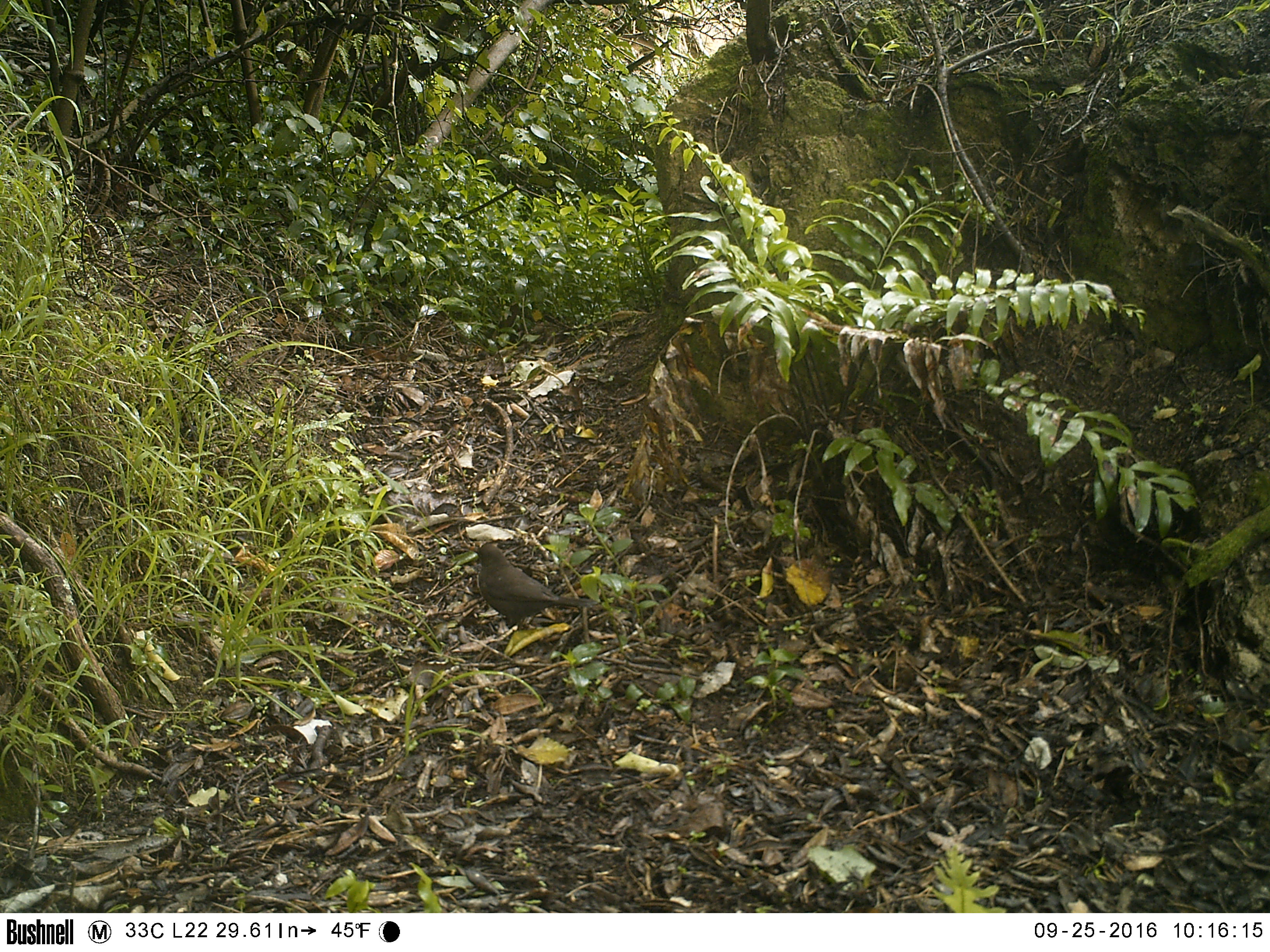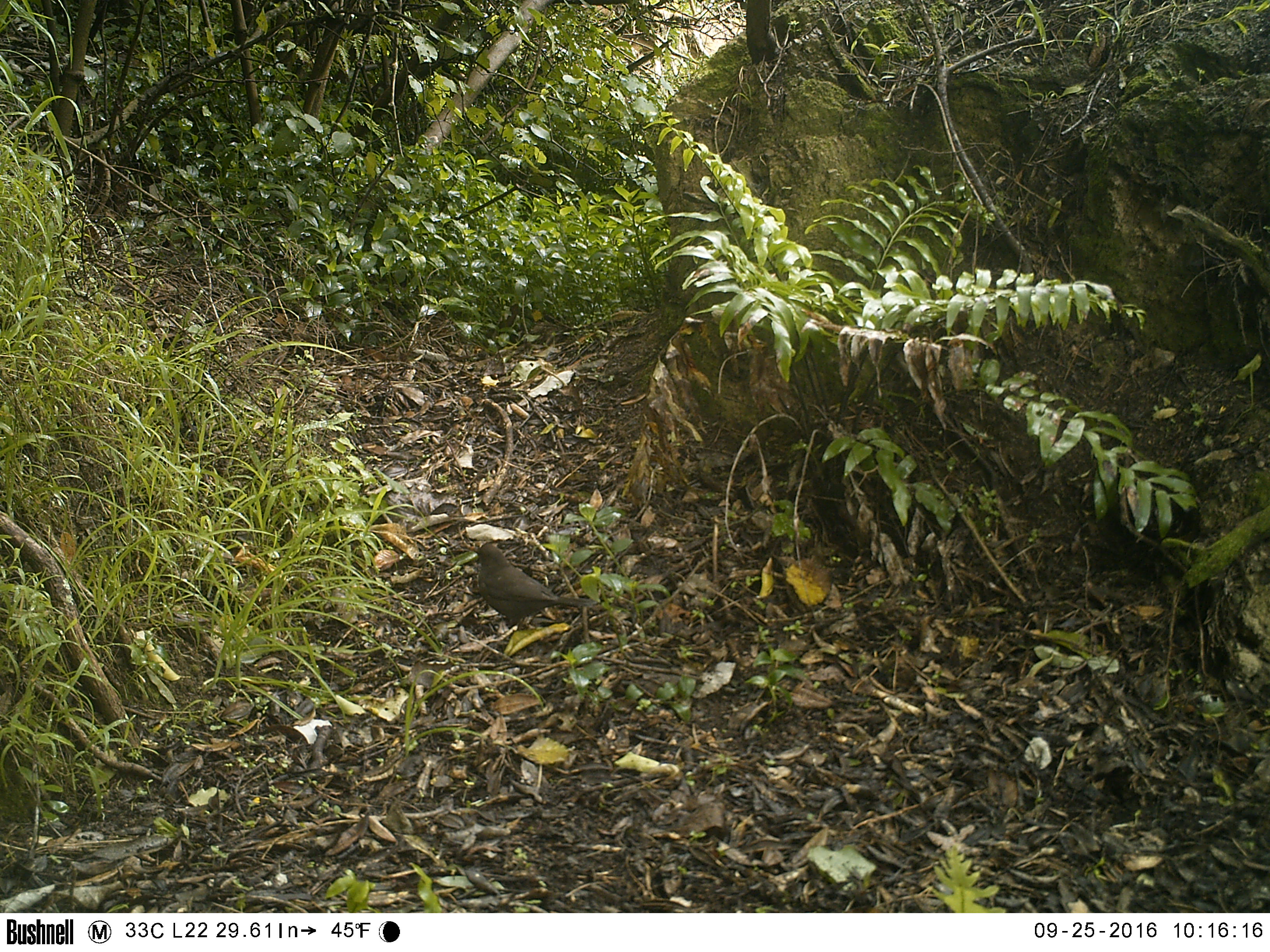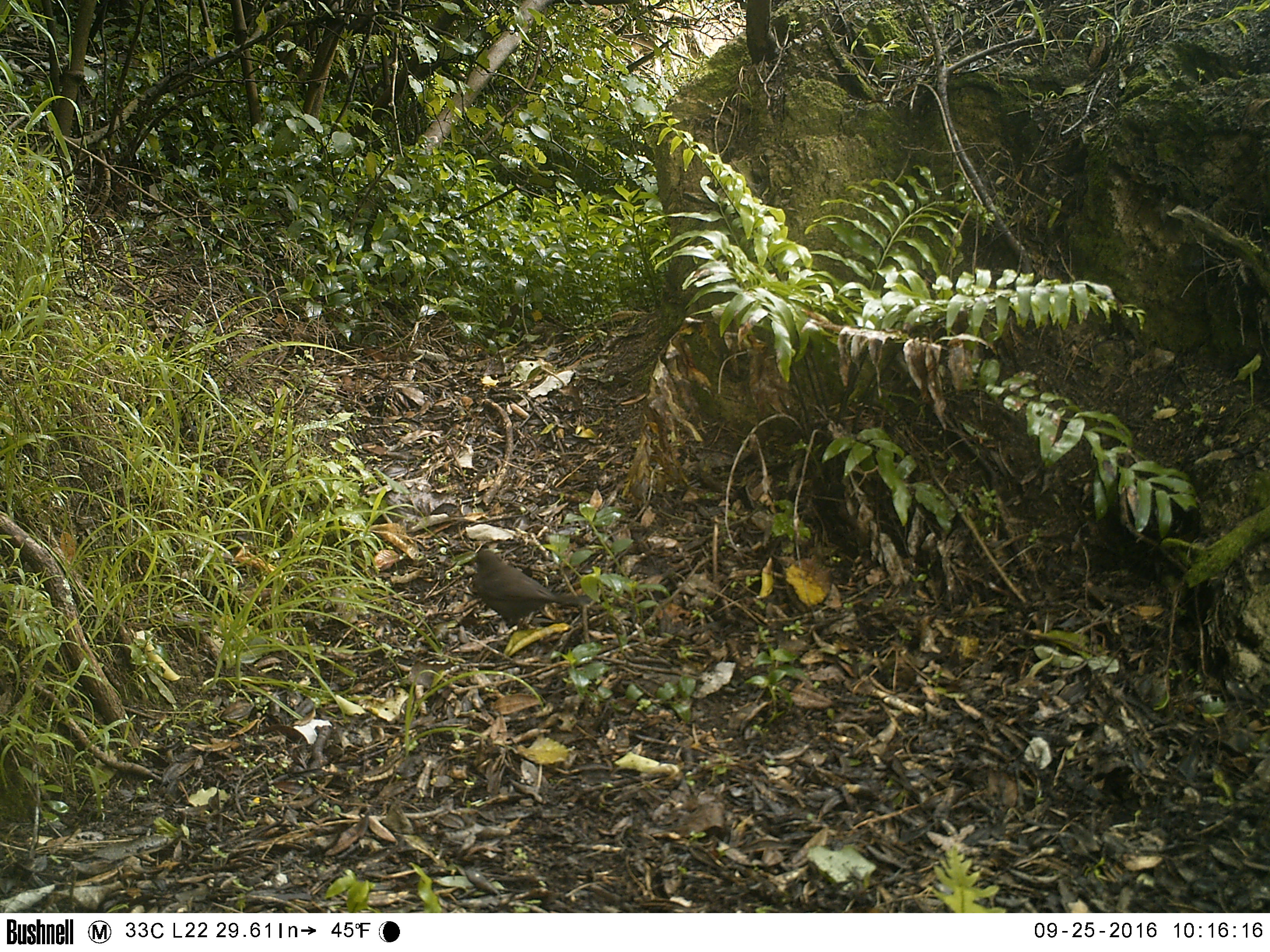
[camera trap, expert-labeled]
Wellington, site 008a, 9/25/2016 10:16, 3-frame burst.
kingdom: Animalia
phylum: Chordata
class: Aves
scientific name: Aves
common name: bird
Bird (Aves).